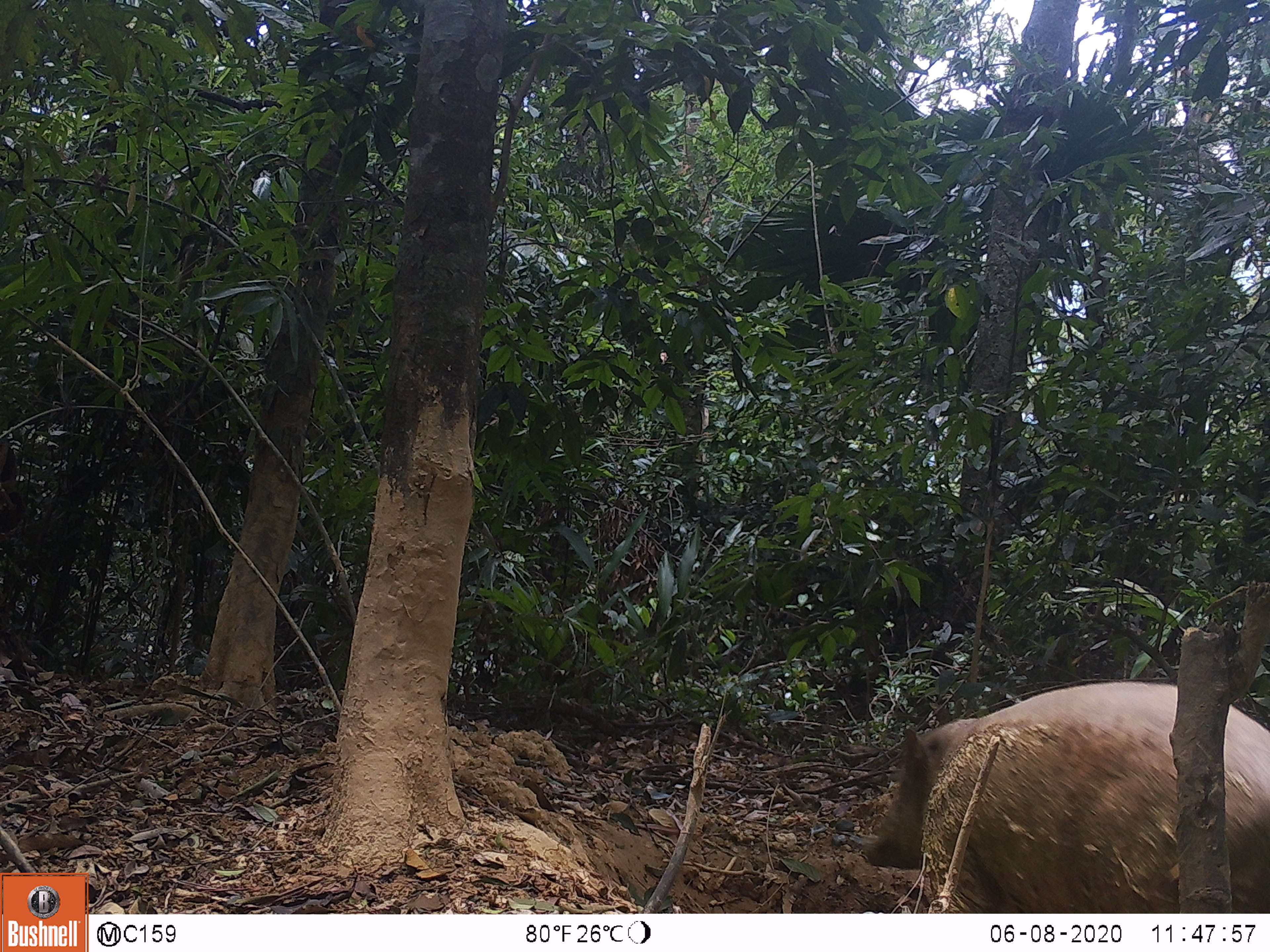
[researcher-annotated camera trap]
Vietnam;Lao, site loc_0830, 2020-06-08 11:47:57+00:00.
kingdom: Animalia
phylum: Chordata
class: Mammalia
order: Artiodactyla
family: Suidae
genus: Sus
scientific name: Sus scrofa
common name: eurasian wild pig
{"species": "eurasian wild pig (Sus scrofa)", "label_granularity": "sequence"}